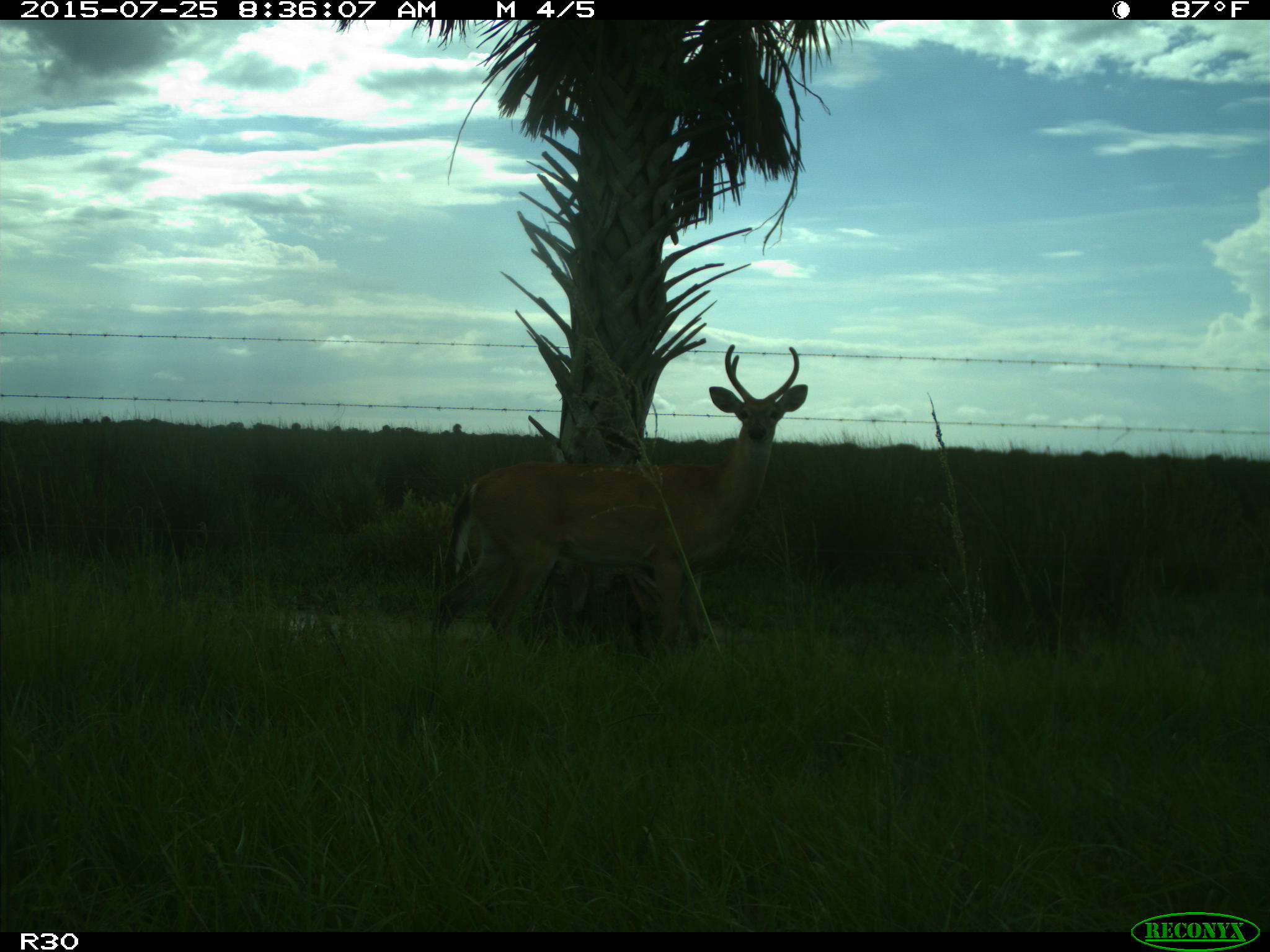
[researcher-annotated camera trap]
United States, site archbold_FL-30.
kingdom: Animalia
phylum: Chordata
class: Mammalia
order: Artiodactyla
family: Cervidae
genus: Odocoileus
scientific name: Odocoileus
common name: deer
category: unidentified deer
Unidentified deer (deer) (Odocoileus).